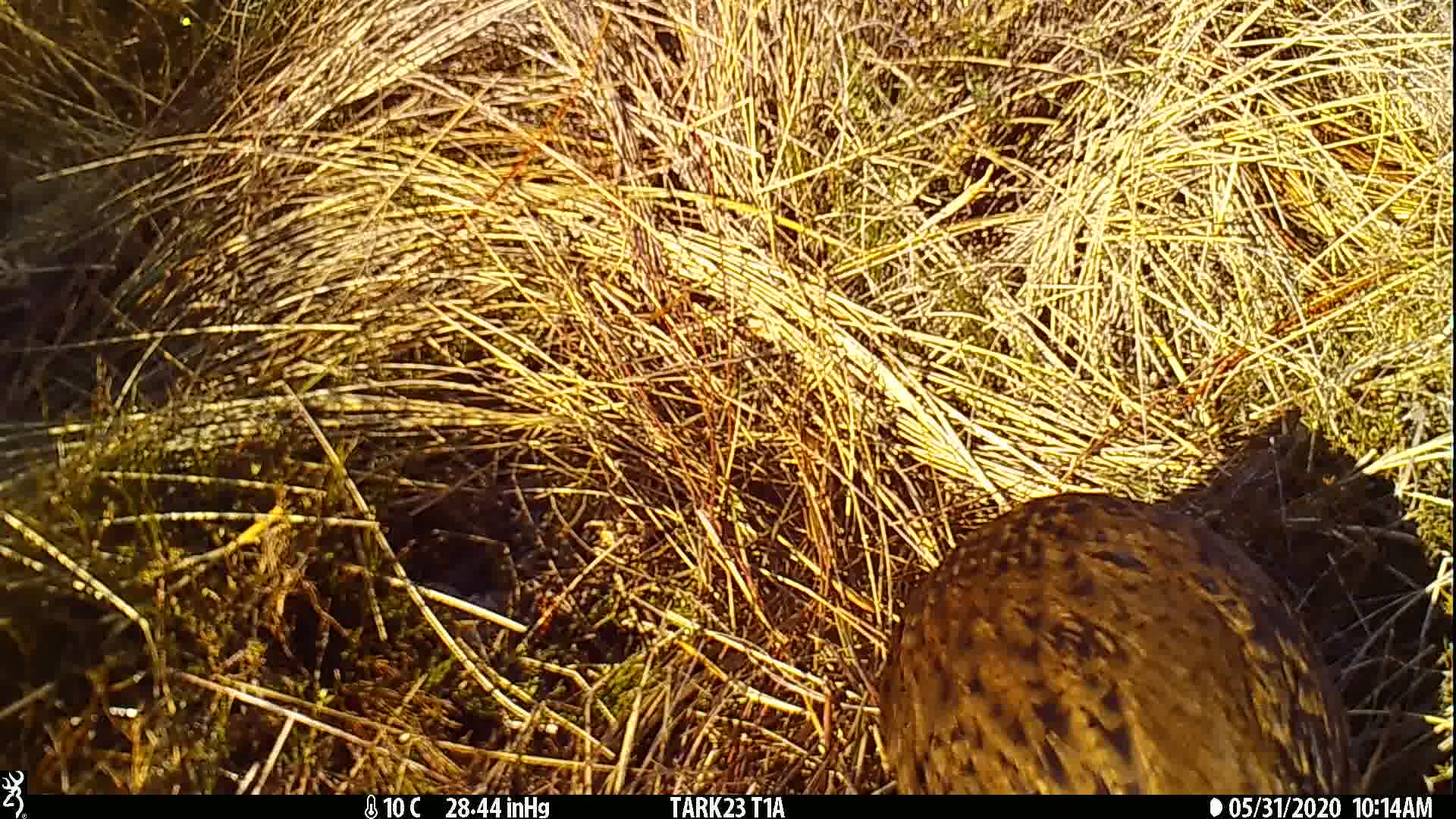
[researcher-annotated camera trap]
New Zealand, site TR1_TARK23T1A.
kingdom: Animalia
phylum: Chordata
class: Aves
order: Gruiformes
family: Rallidae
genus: Gallirallus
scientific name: Gallirallus australis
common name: weka